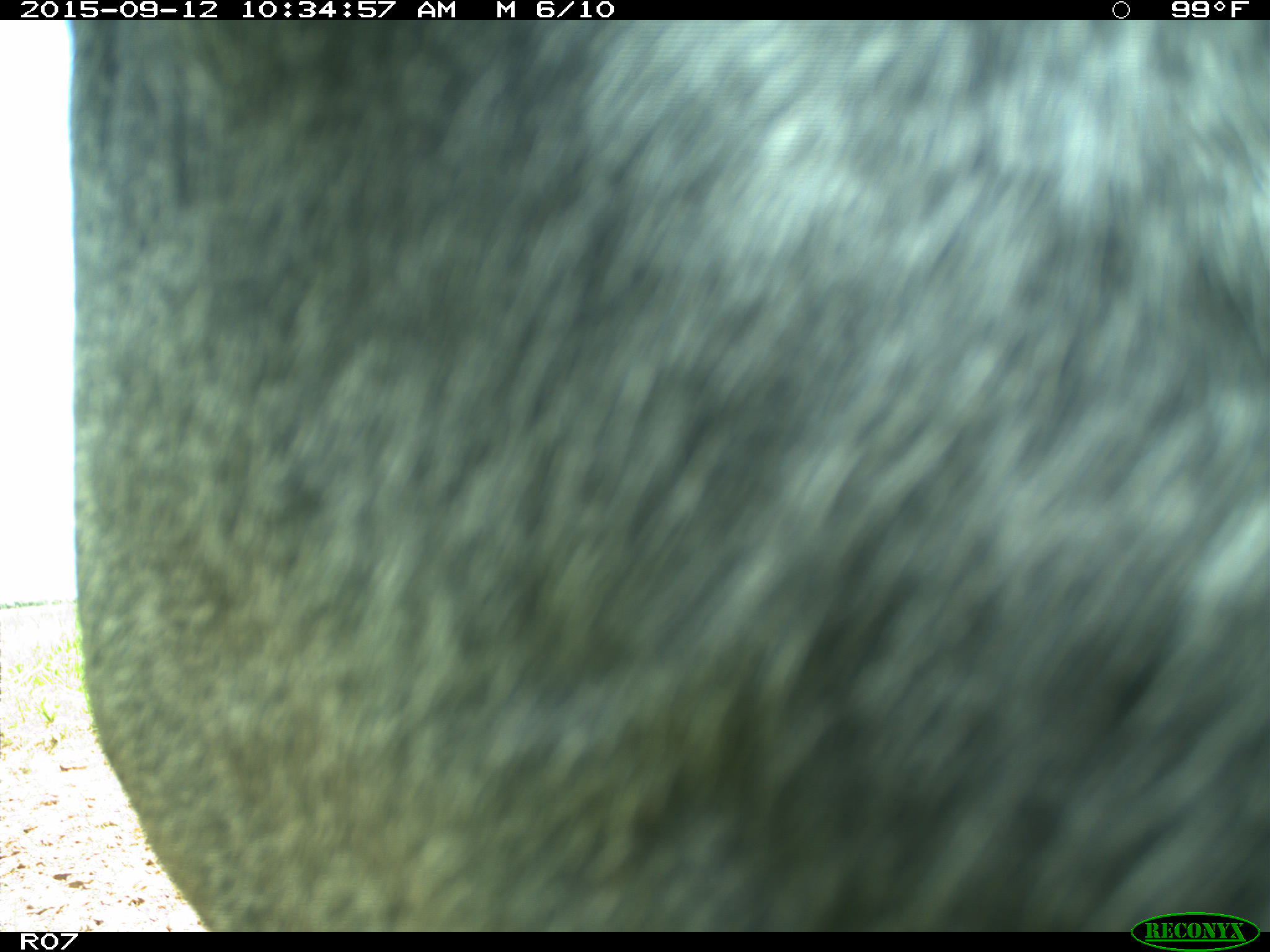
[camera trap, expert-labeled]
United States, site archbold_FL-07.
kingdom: Animalia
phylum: Chordata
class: Mammalia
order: Artiodactyla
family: Bovidae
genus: Bos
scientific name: Bos taurus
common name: domestic cow